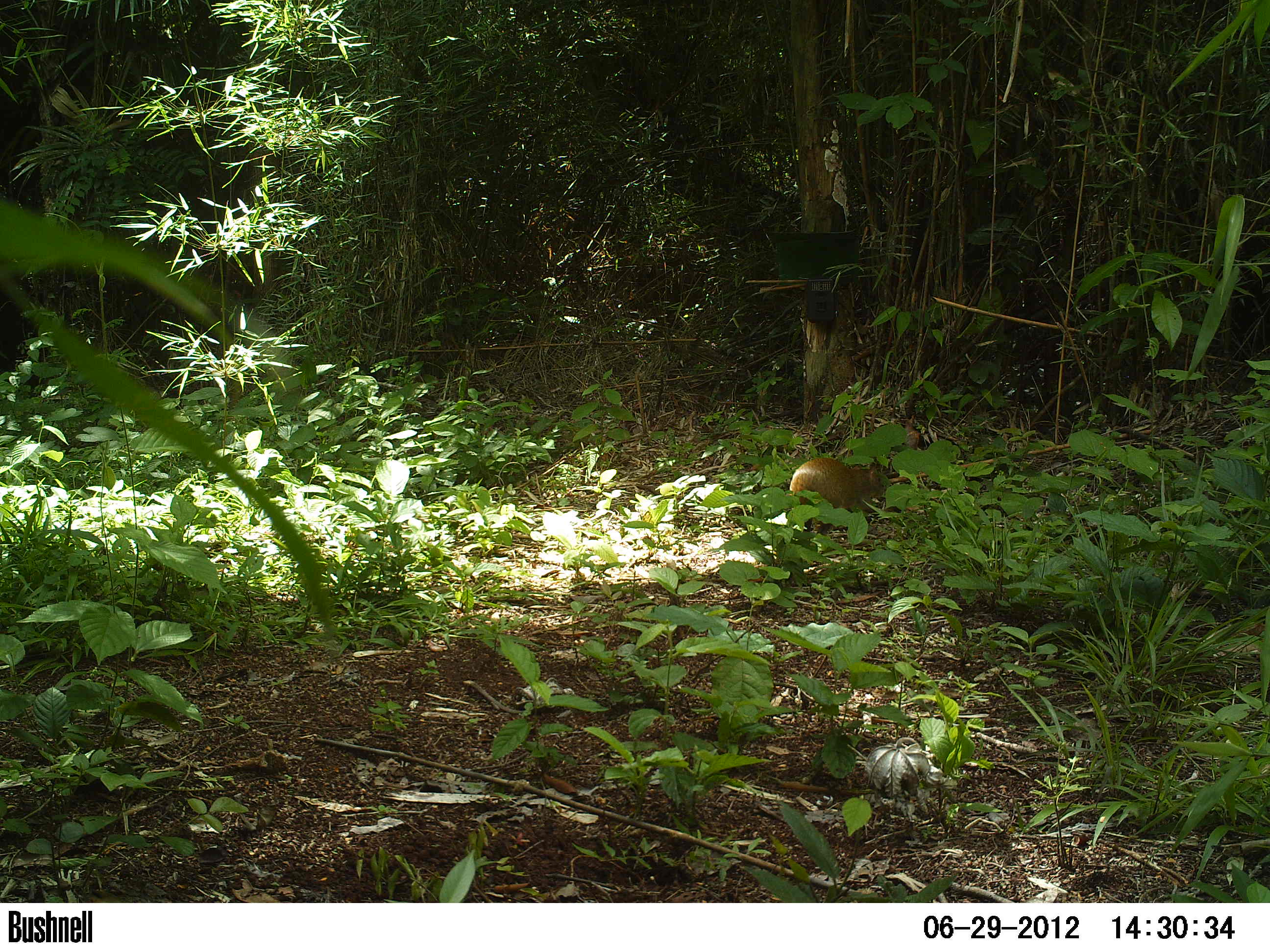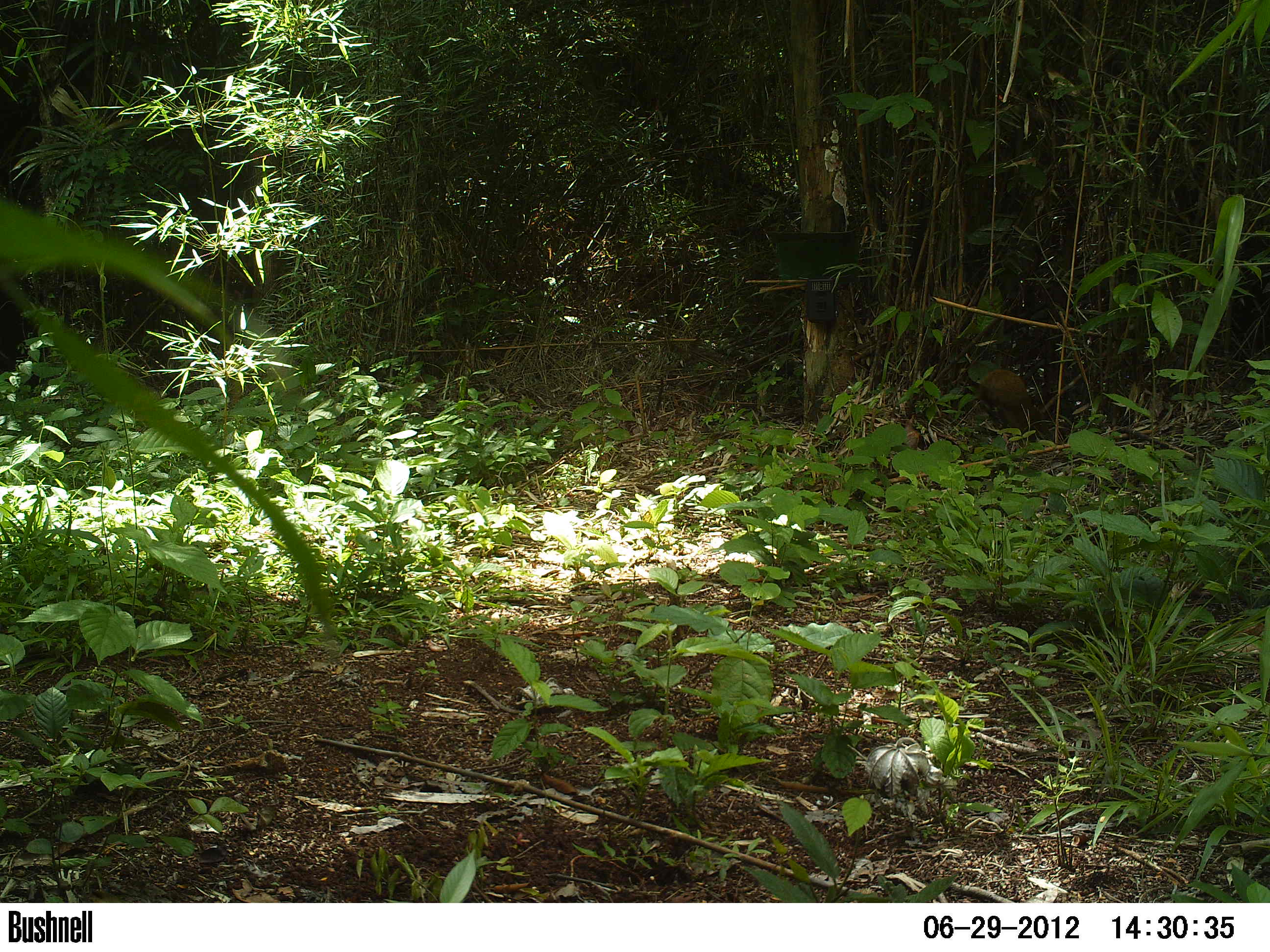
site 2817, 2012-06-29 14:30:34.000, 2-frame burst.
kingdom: Animalia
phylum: Chordata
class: Mammalia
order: Rodentia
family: Dasyproctidae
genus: Dasyprocta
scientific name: Dasyprocta punctata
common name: central american agouti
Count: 1.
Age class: adult.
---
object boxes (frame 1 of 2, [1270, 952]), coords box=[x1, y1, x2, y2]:
dasyprocta punctata: box=[787, 457, 885, 536]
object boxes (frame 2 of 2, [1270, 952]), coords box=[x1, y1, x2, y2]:
dasyprocta punctata: box=[966, 369, 1050, 441]